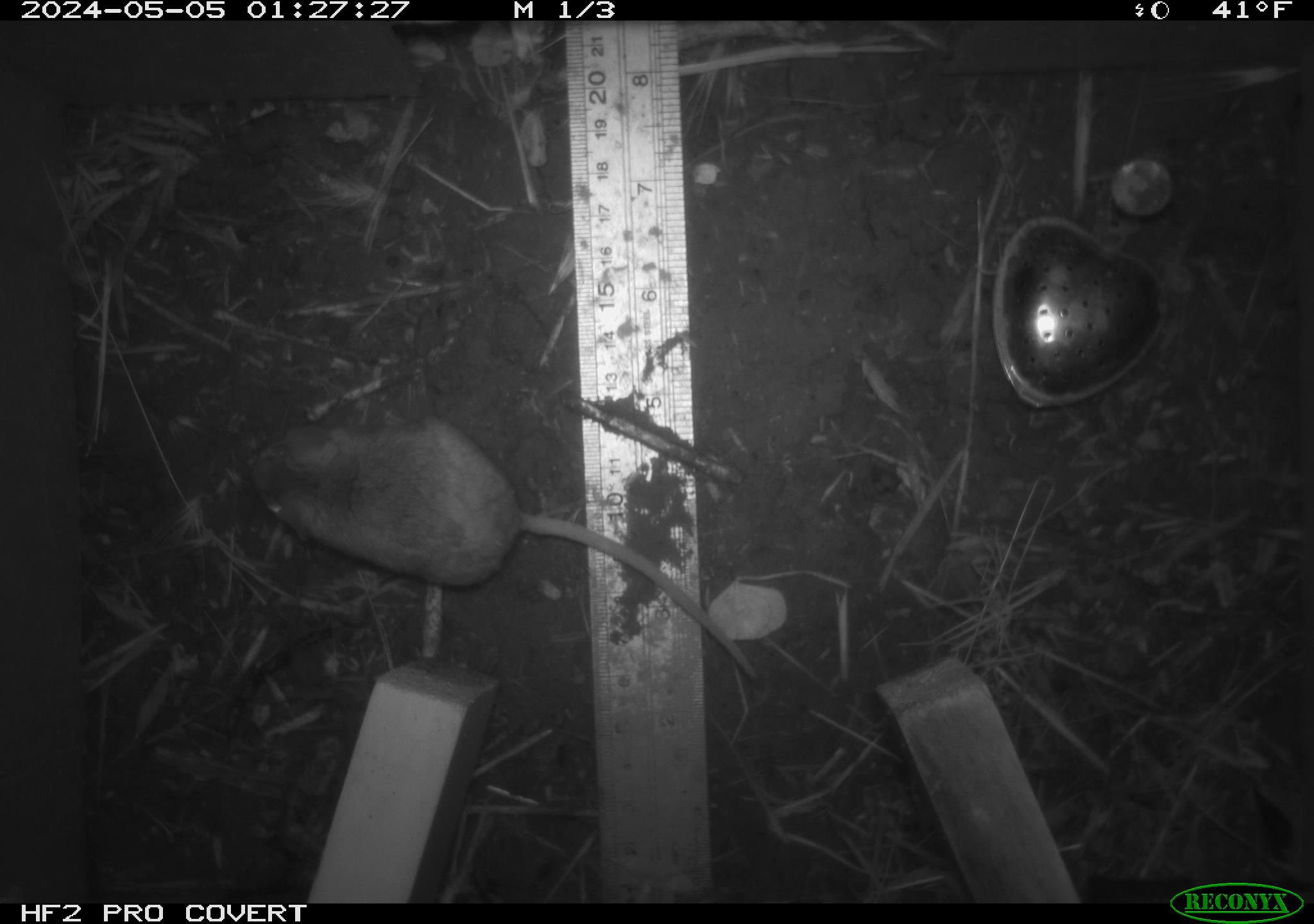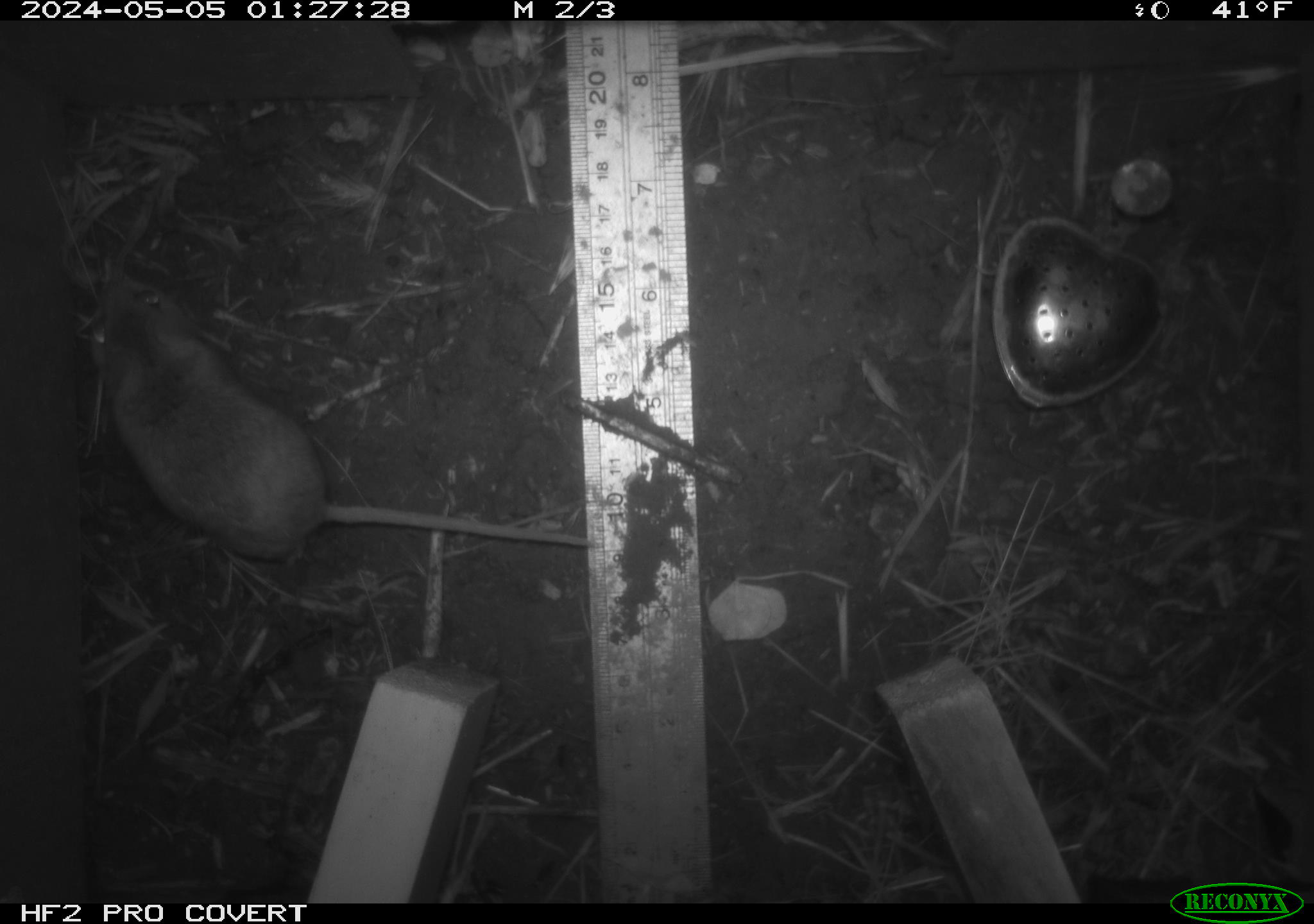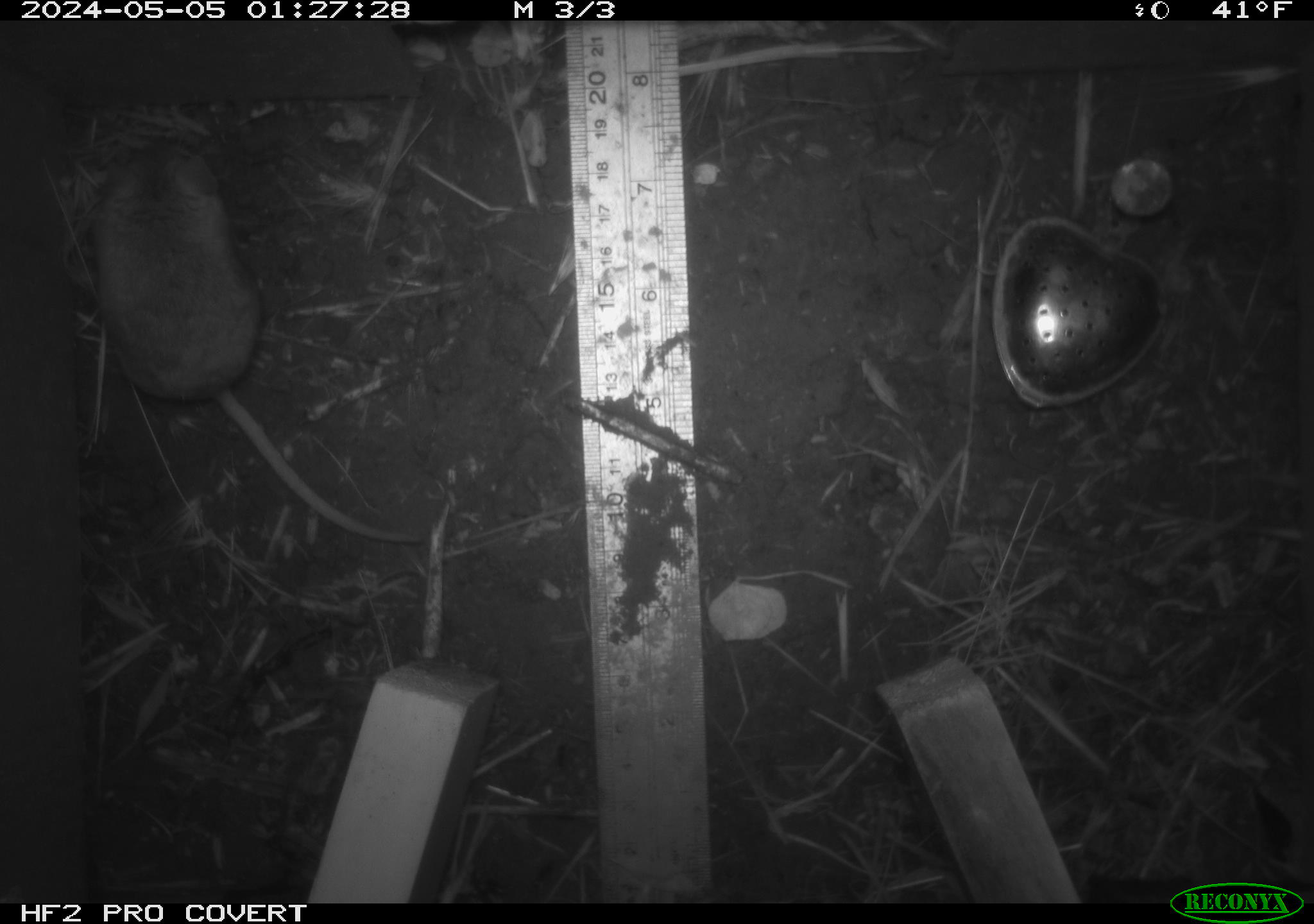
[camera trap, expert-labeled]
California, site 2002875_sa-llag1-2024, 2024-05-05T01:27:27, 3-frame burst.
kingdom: Animalia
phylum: Chordata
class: Mammalia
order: Rodentia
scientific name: Rodentia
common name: mouse species